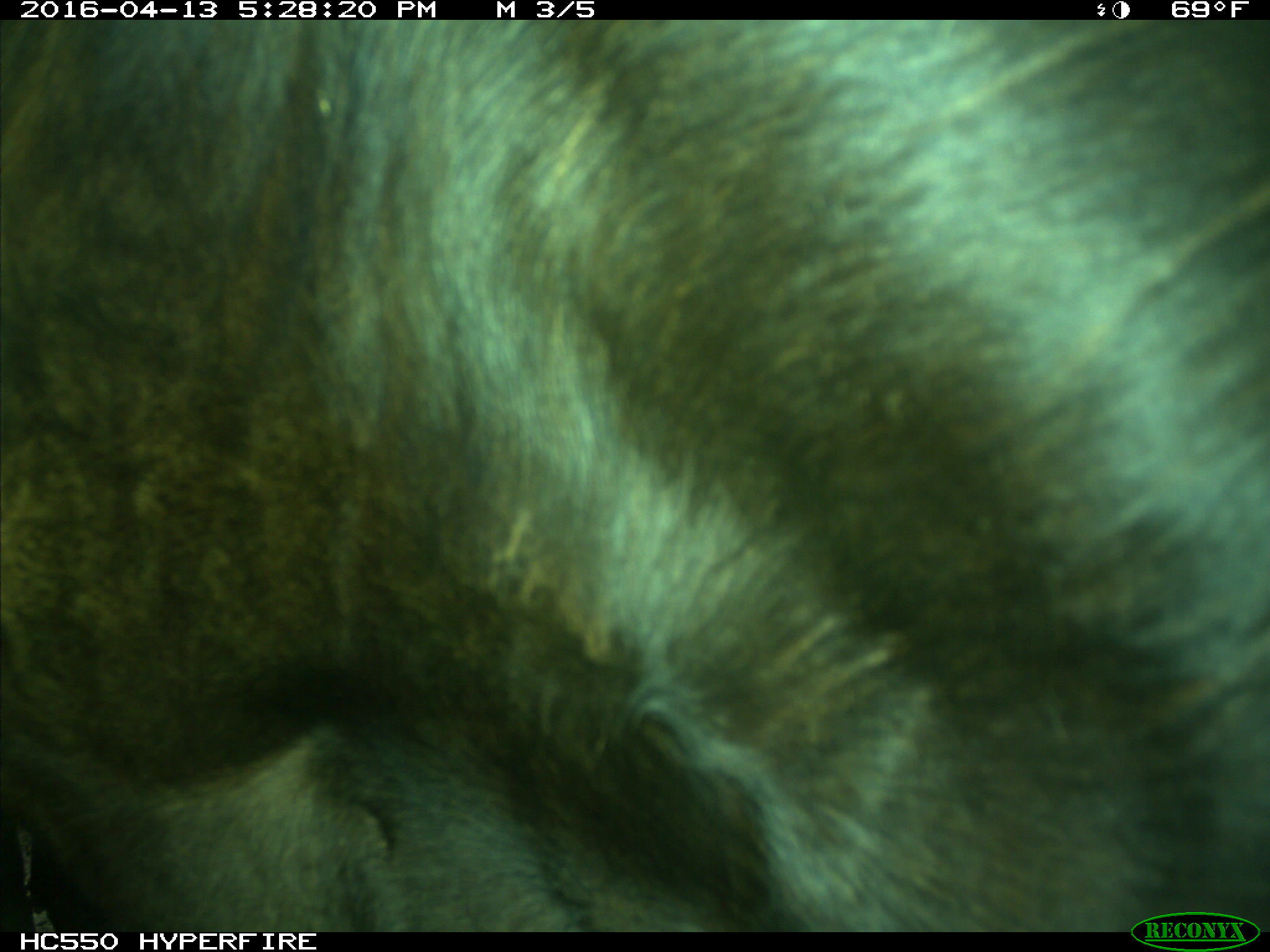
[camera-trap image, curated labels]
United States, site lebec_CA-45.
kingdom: Animalia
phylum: Chordata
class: Mammalia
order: Artiodactyla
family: Bovidae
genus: Bos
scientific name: Bos taurus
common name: domestic cow